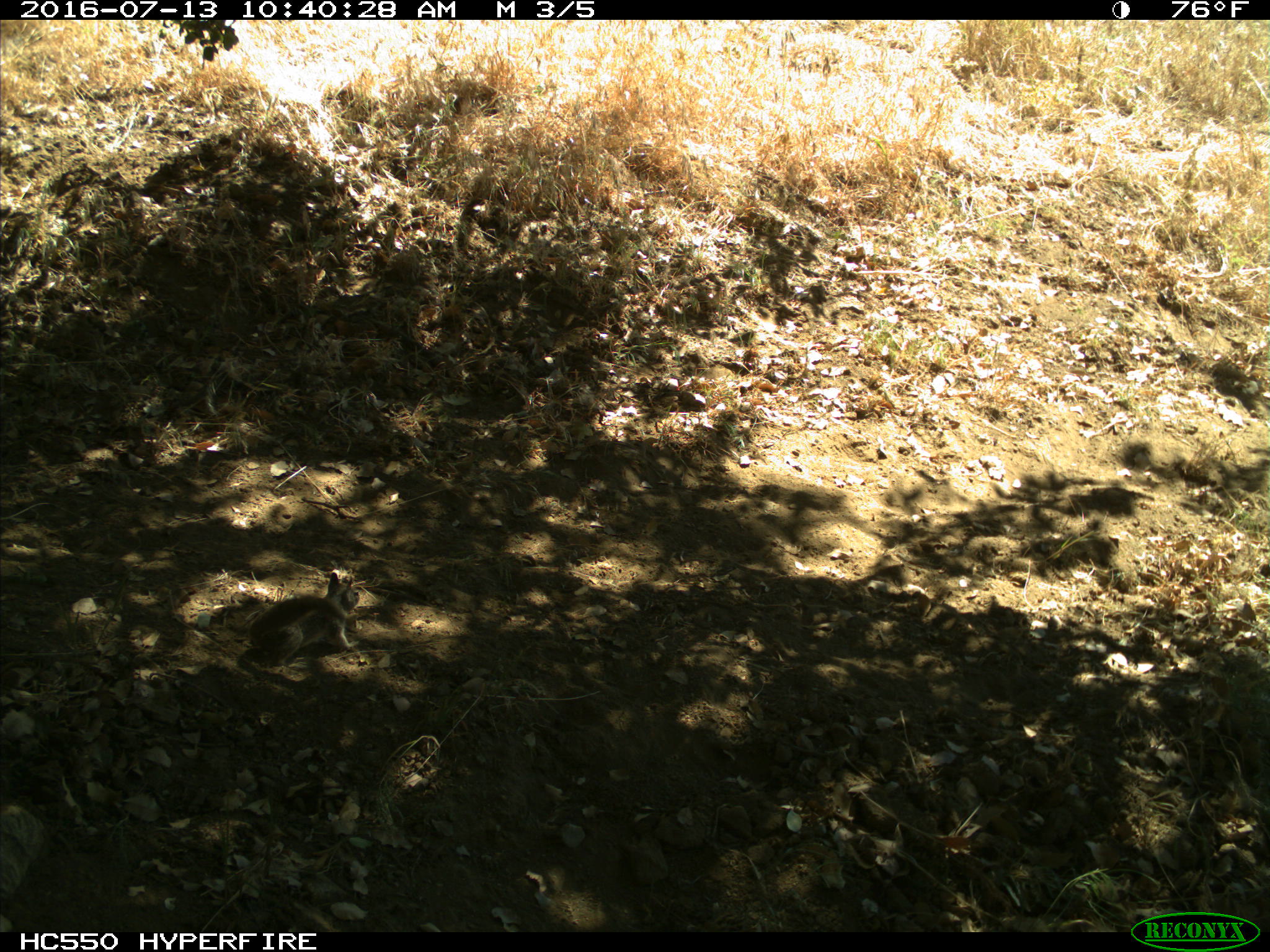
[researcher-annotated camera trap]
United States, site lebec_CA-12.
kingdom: Animalia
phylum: Chordata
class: Mammalia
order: Rodentia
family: Sciuridae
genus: Otospermophilus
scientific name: Otospermophilus beecheyi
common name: california ground squirrel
Otospermophilus beecheyi (california ground squirrel).